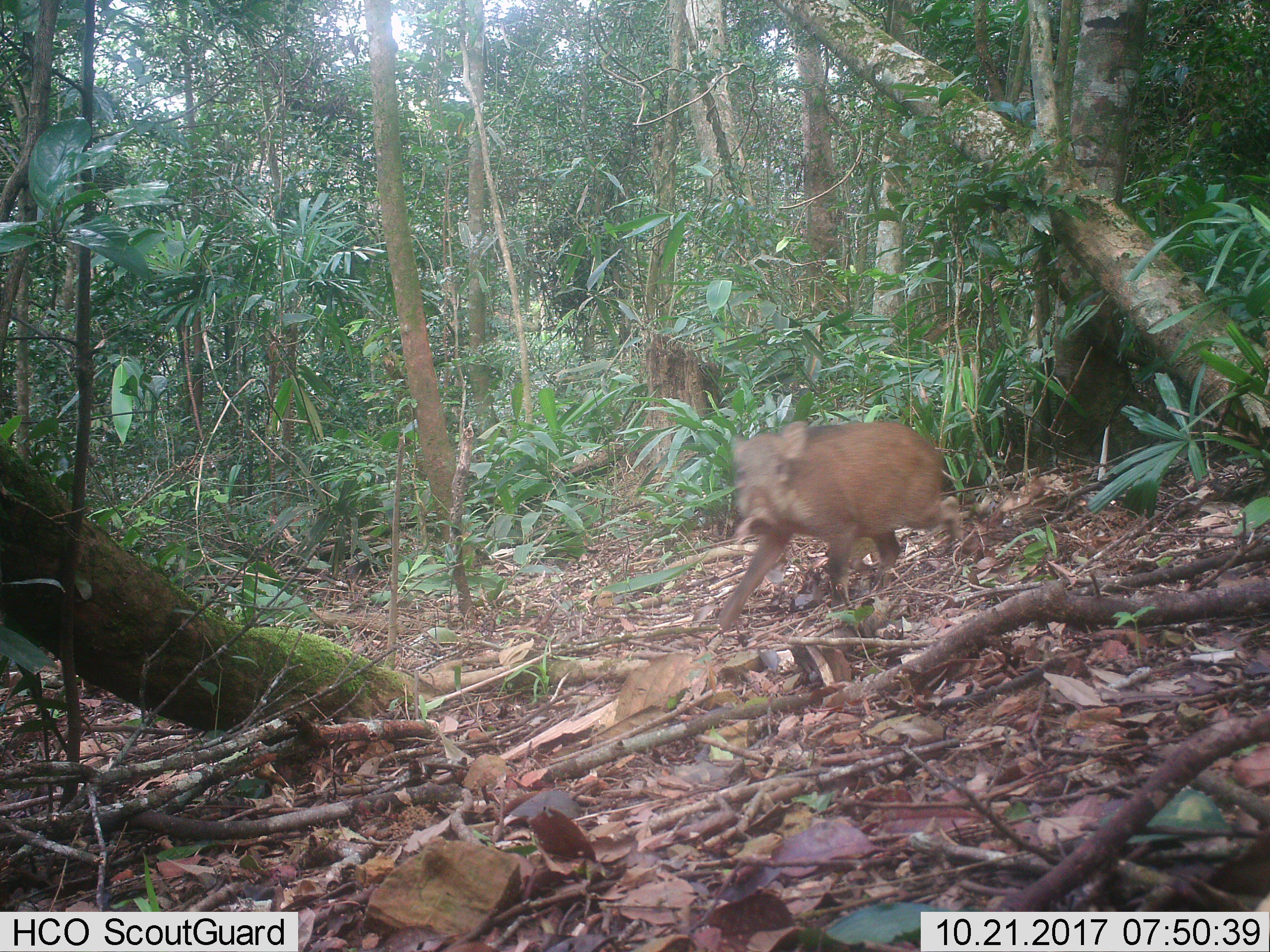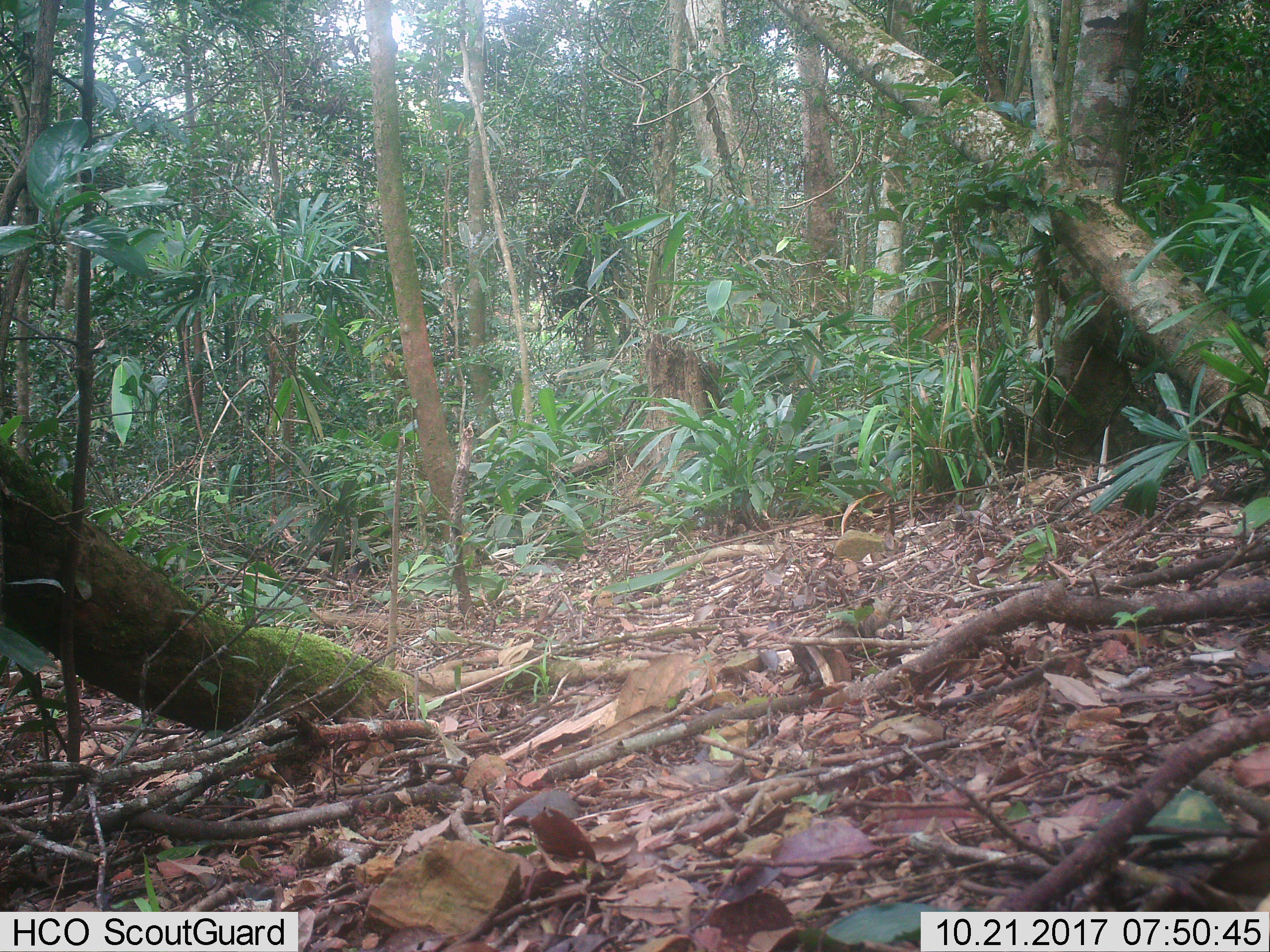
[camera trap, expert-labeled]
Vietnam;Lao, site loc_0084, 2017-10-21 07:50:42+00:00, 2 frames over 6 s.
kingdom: Animalia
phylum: Chordata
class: Mammalia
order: Artiodactyla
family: Suidae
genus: Sus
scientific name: Sus scrofa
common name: eurasian wild pig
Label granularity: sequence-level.